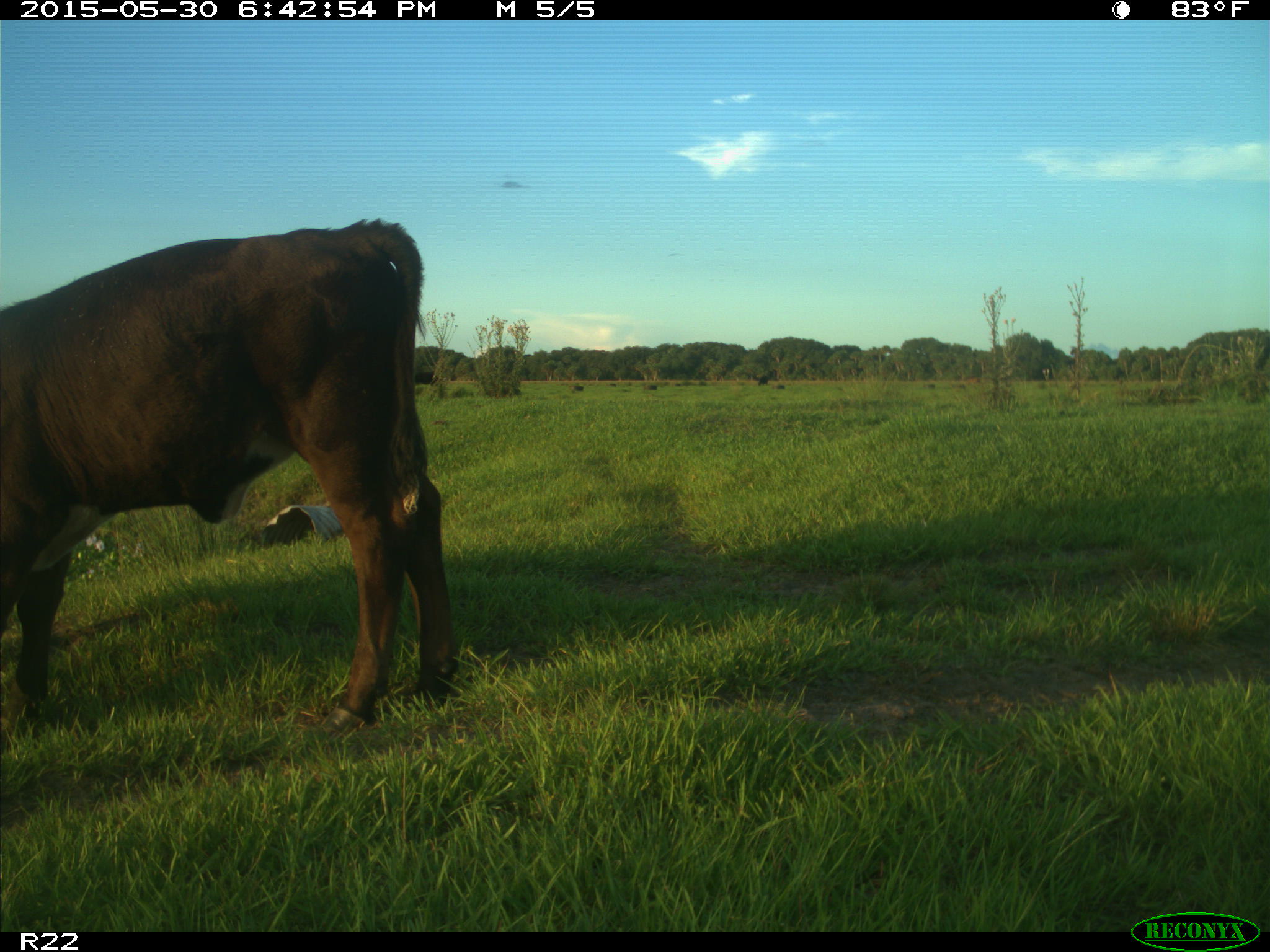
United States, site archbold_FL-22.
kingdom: Animalia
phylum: Chordata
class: Mammalia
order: Artiodactyla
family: Bovidae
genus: Bos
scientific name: Bos taurus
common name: domestic cow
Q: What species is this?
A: Bos taurus (domestic cow).